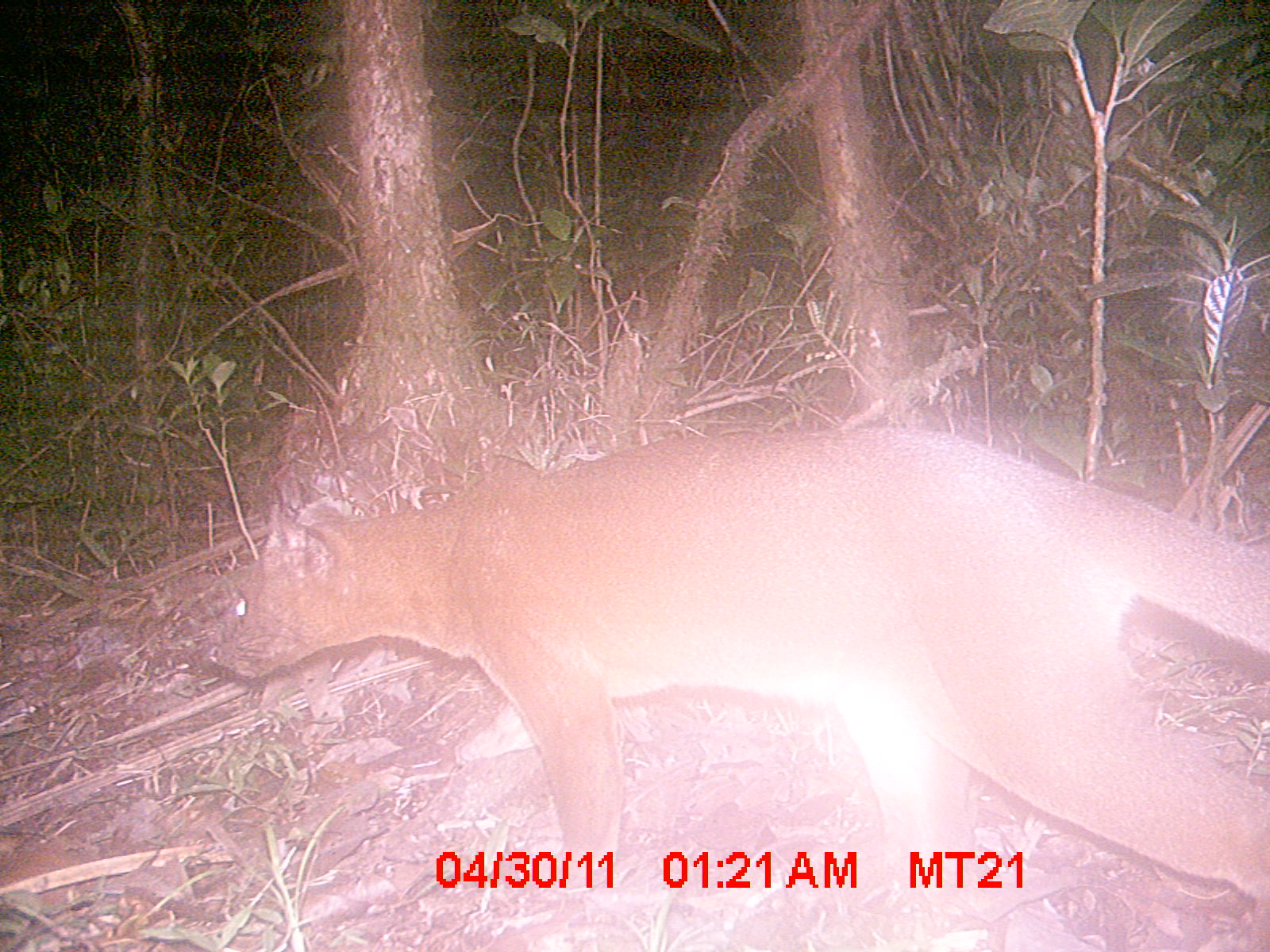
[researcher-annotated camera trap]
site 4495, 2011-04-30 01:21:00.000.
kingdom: Animalia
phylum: Chordata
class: Mammalia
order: Carnivora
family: Eupleridae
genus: Cryptoprocta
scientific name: Cryptoprocta ferox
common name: fossa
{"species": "Cryptoprocta ferox (fossa)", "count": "1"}